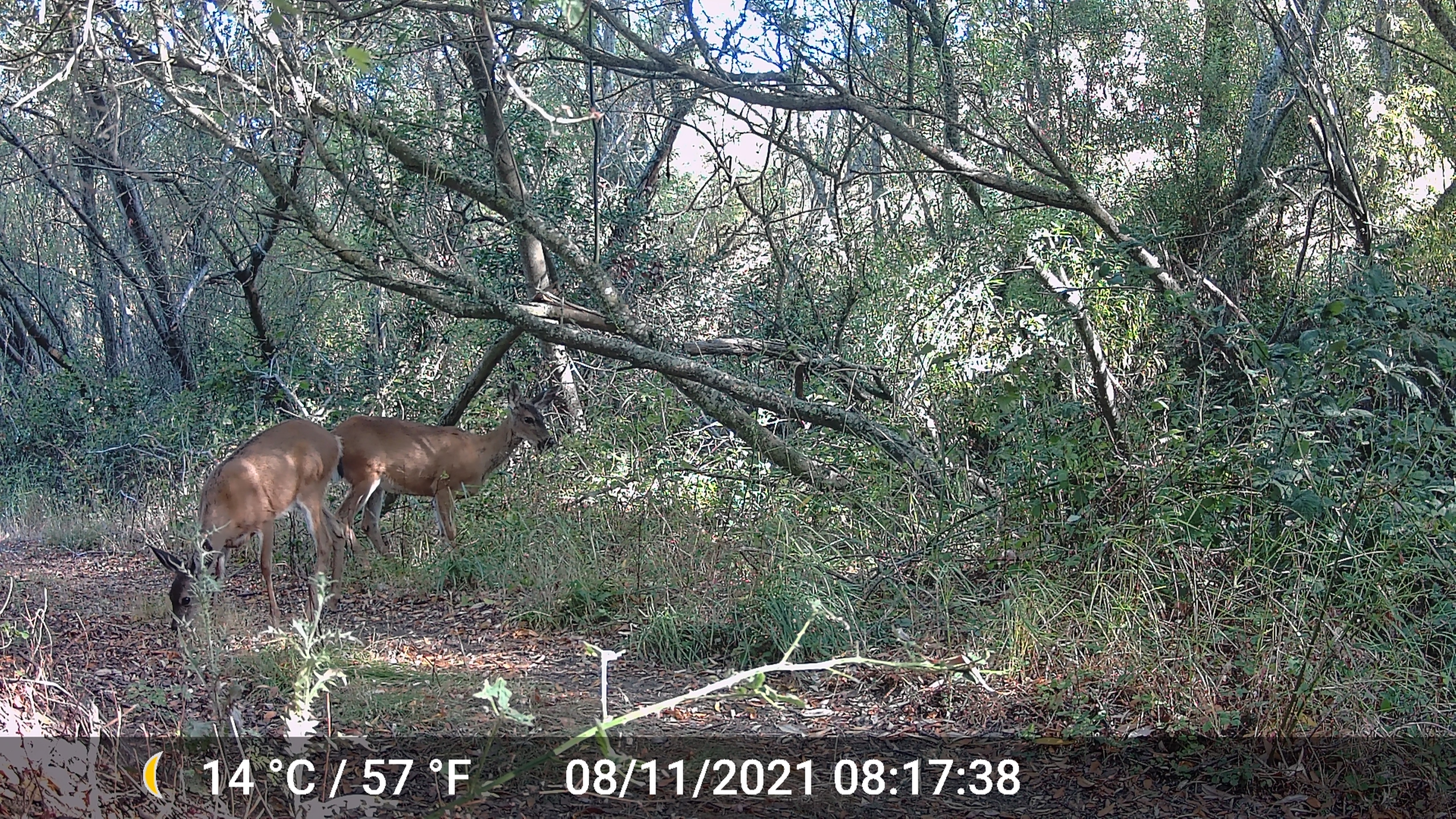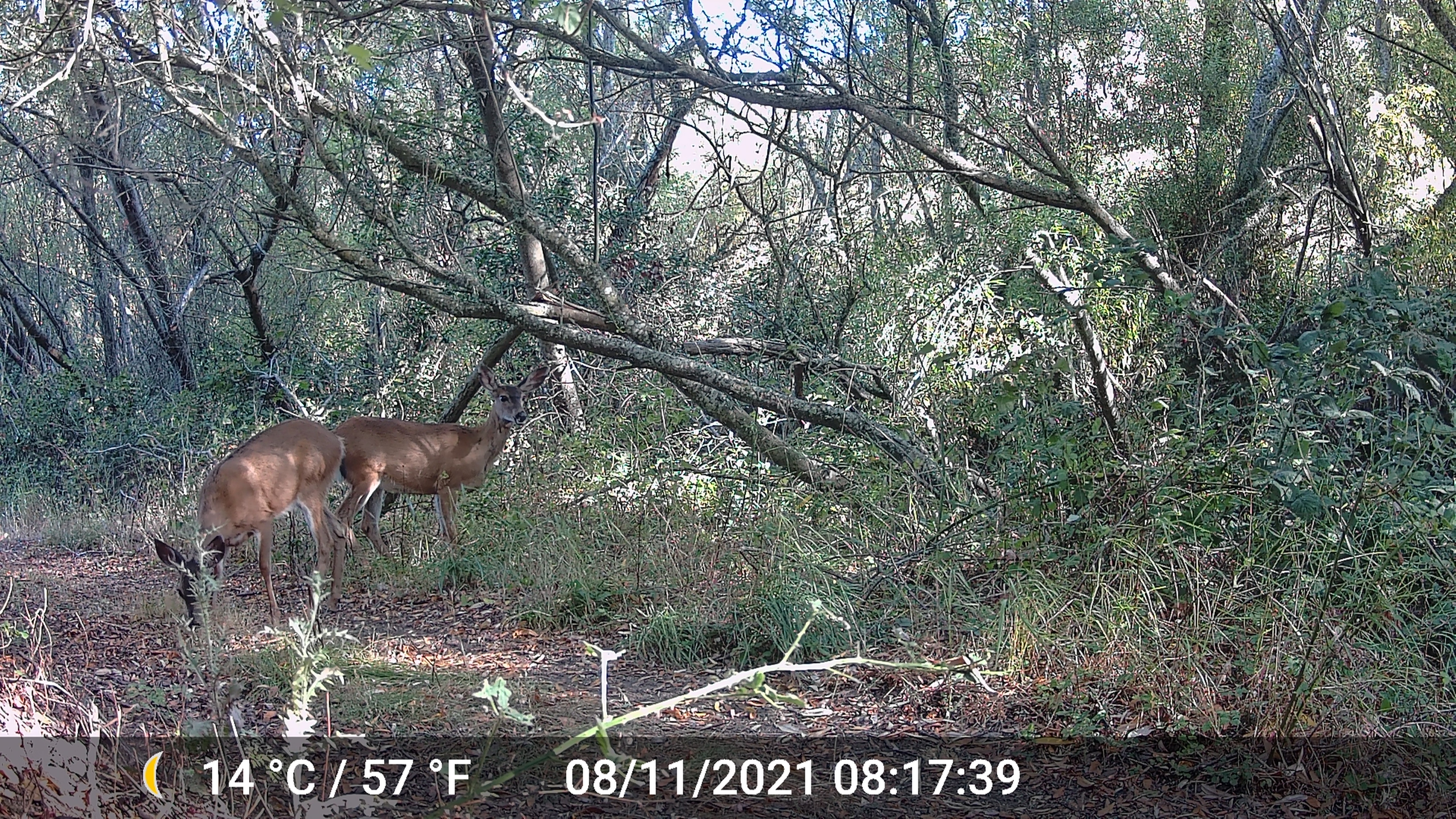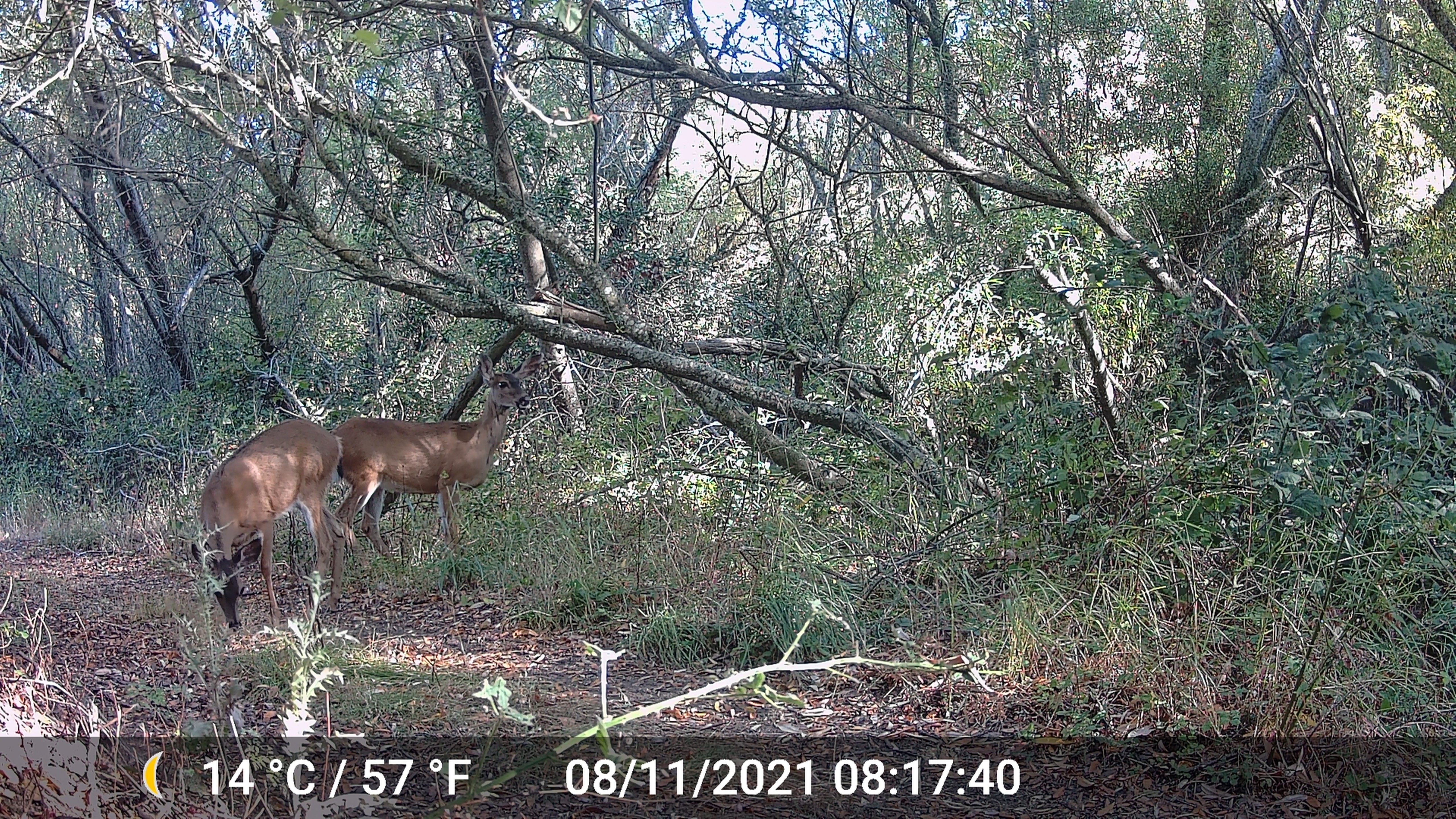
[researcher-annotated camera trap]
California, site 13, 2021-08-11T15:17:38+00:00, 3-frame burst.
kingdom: Animalia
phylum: Chordata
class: Mammalia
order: Artiodactyla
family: Cervidae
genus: Odocoileus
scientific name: Odocoileus hemionus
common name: mule deer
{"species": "mule deer (Odocoileus hemionus)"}